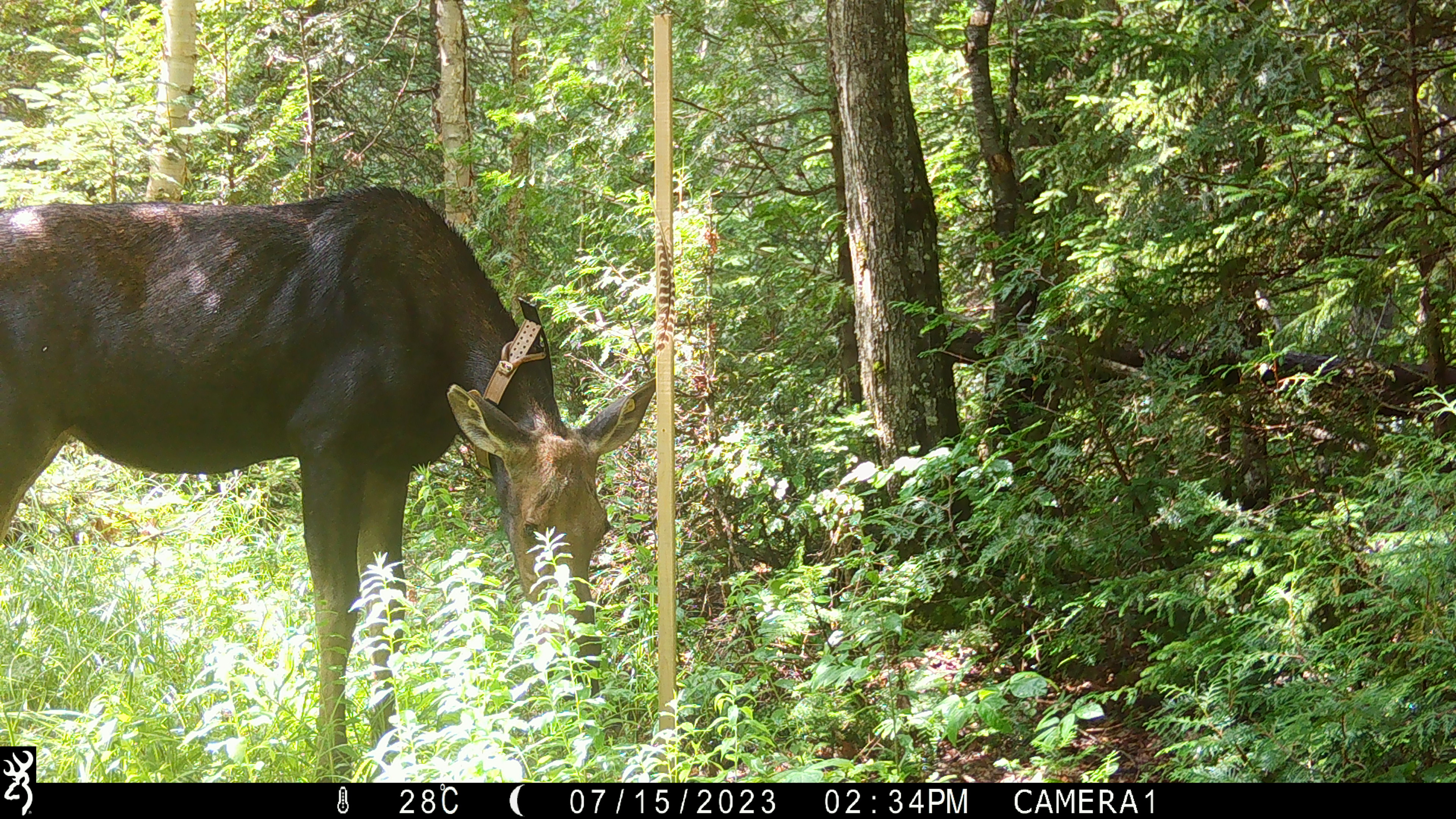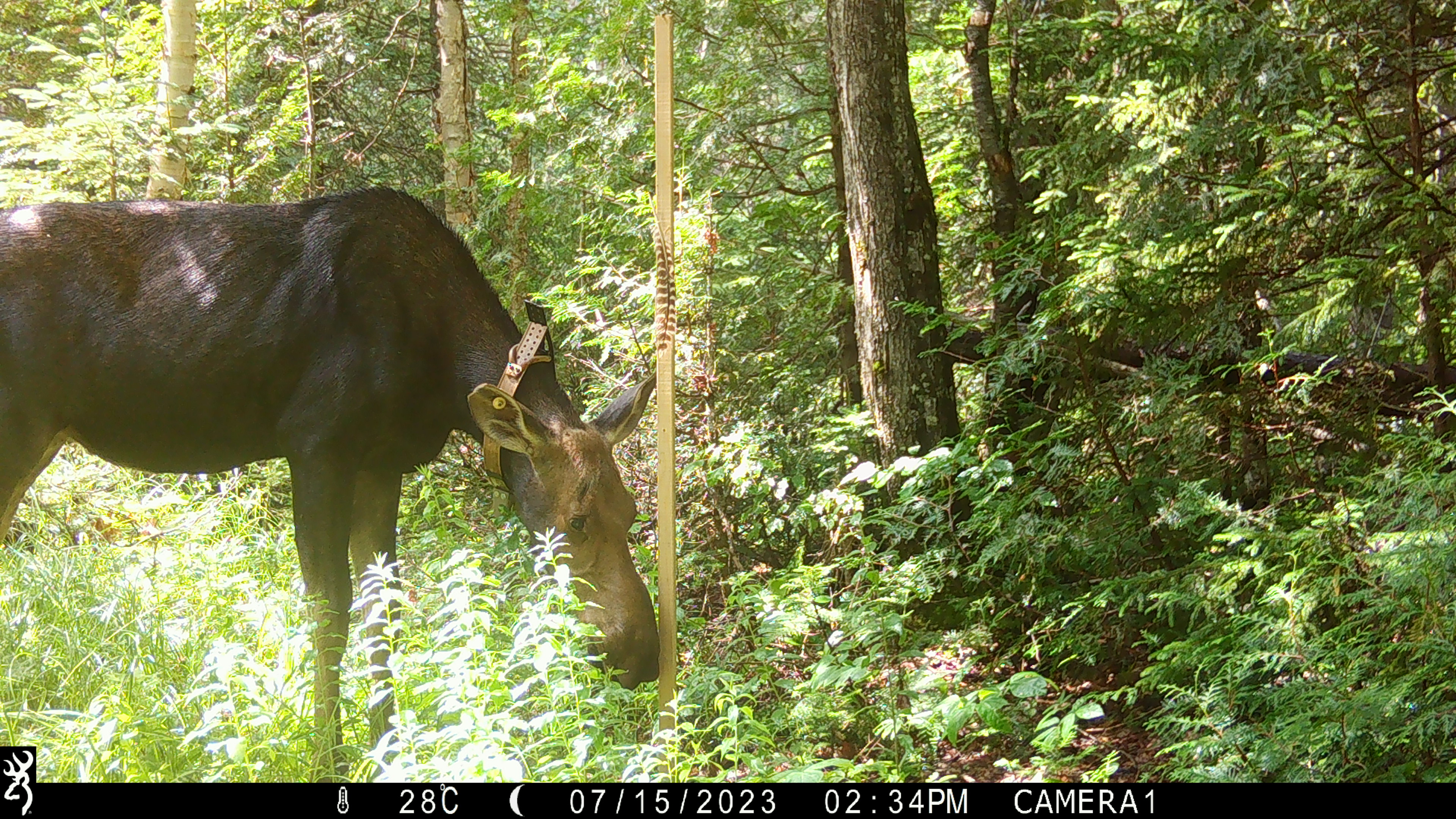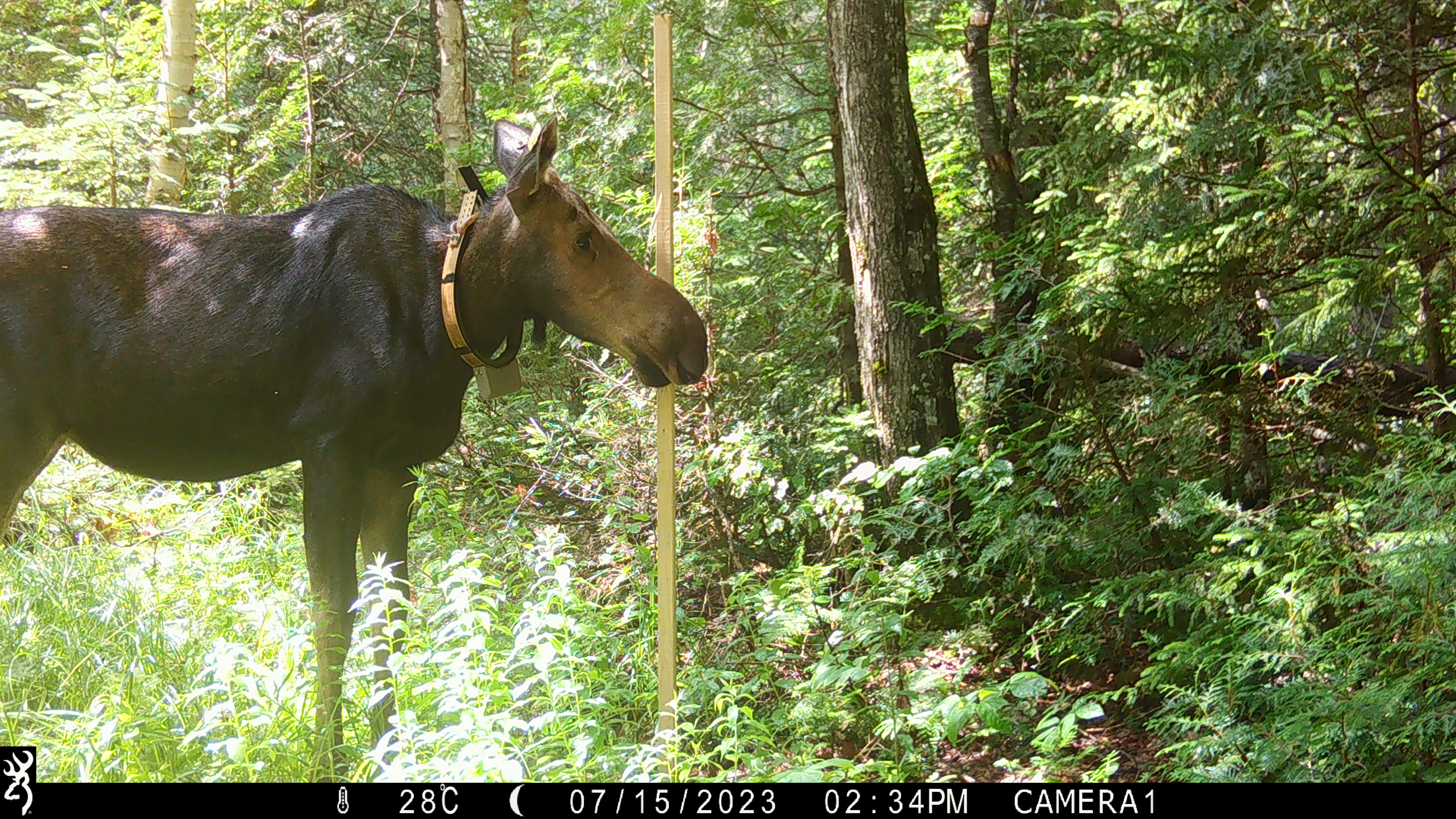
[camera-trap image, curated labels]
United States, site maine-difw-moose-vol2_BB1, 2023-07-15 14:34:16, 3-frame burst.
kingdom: Animalia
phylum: Chordata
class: Mammalia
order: Artiodactyla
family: Cervidae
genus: Alces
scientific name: Alces alces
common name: moose